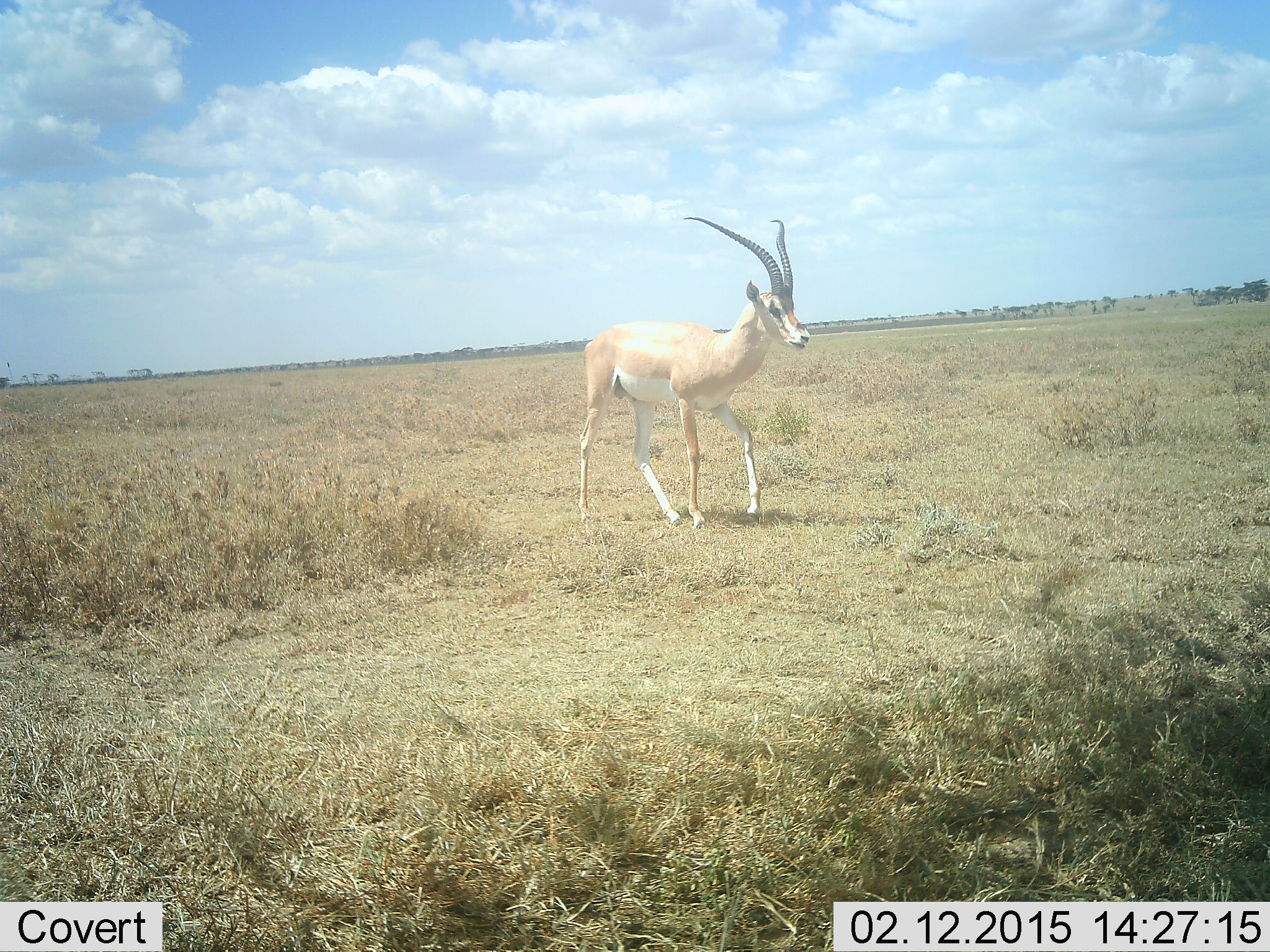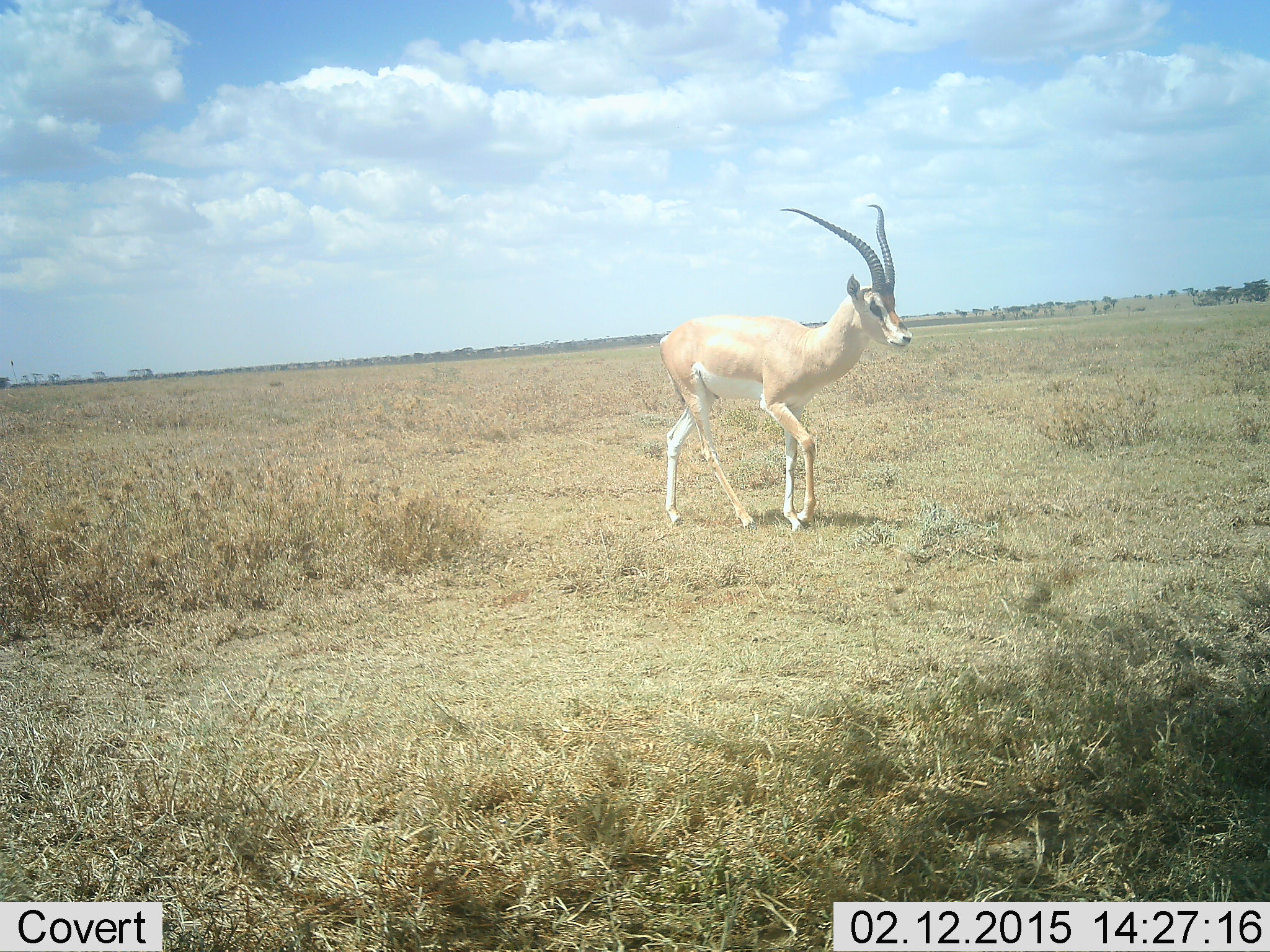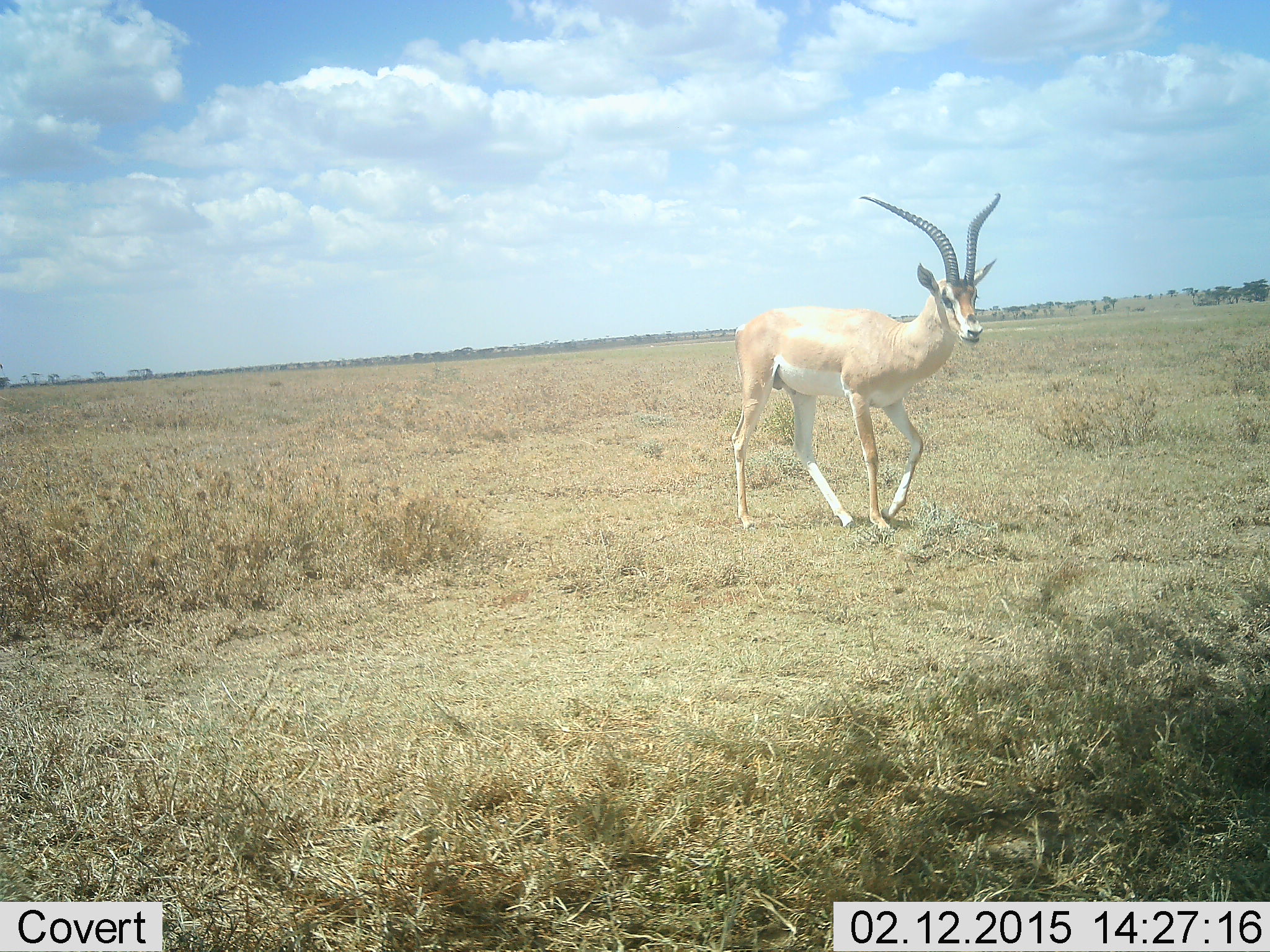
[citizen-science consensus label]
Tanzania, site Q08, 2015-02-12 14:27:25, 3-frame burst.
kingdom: Animalia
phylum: Chordata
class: Mammalia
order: Artiodactyla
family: Bovidae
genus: Nanger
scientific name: Nanger granti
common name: grant's gazelle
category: gazellegrants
Gazellegrants (grant's gazelle) (Nanger granti), count 1. Behavior (volunteer vote fractions): standing 10%, resting 0%, moving 90%, interacting 0%. Young present (vote fraction): 0%. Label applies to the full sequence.